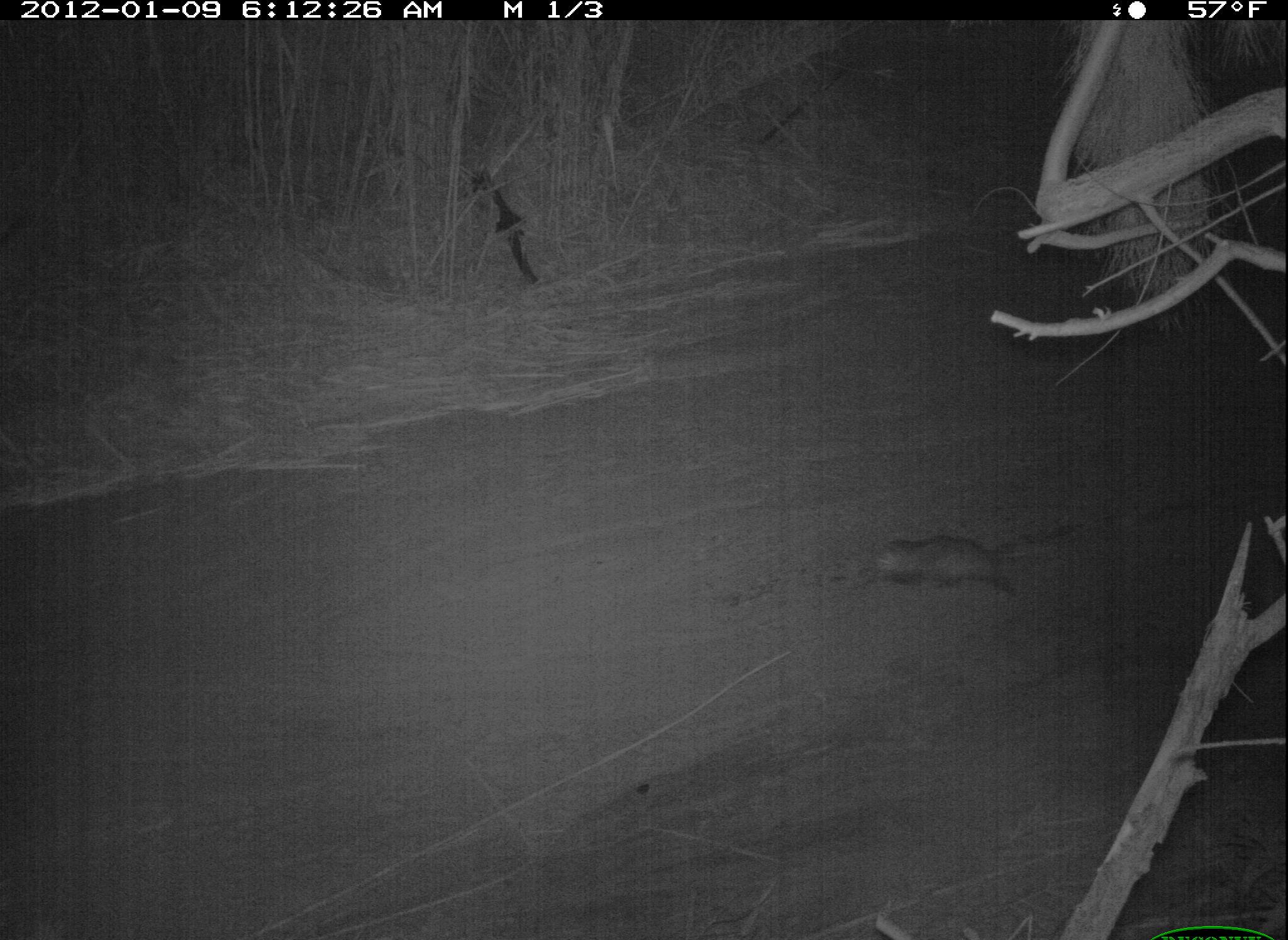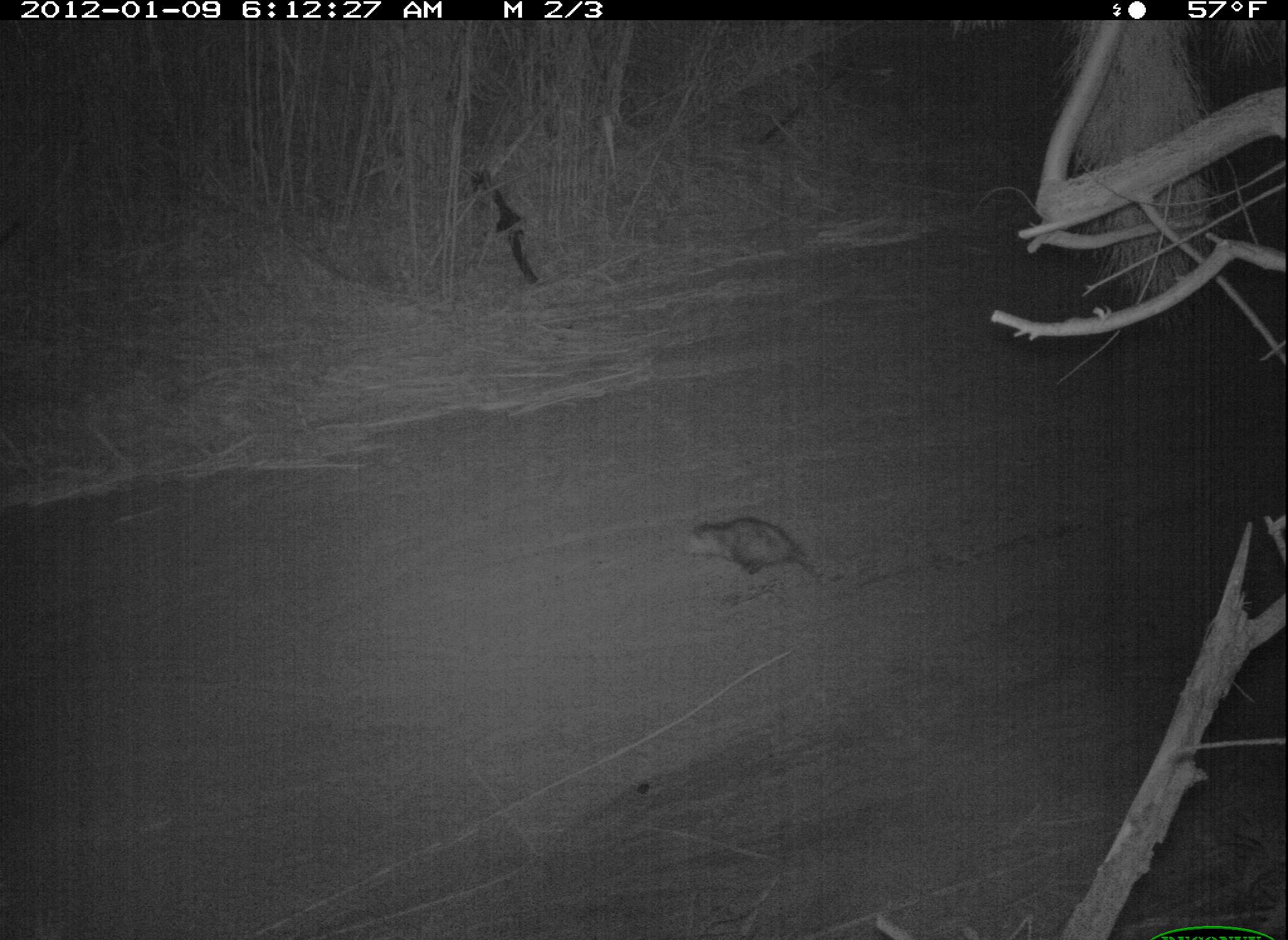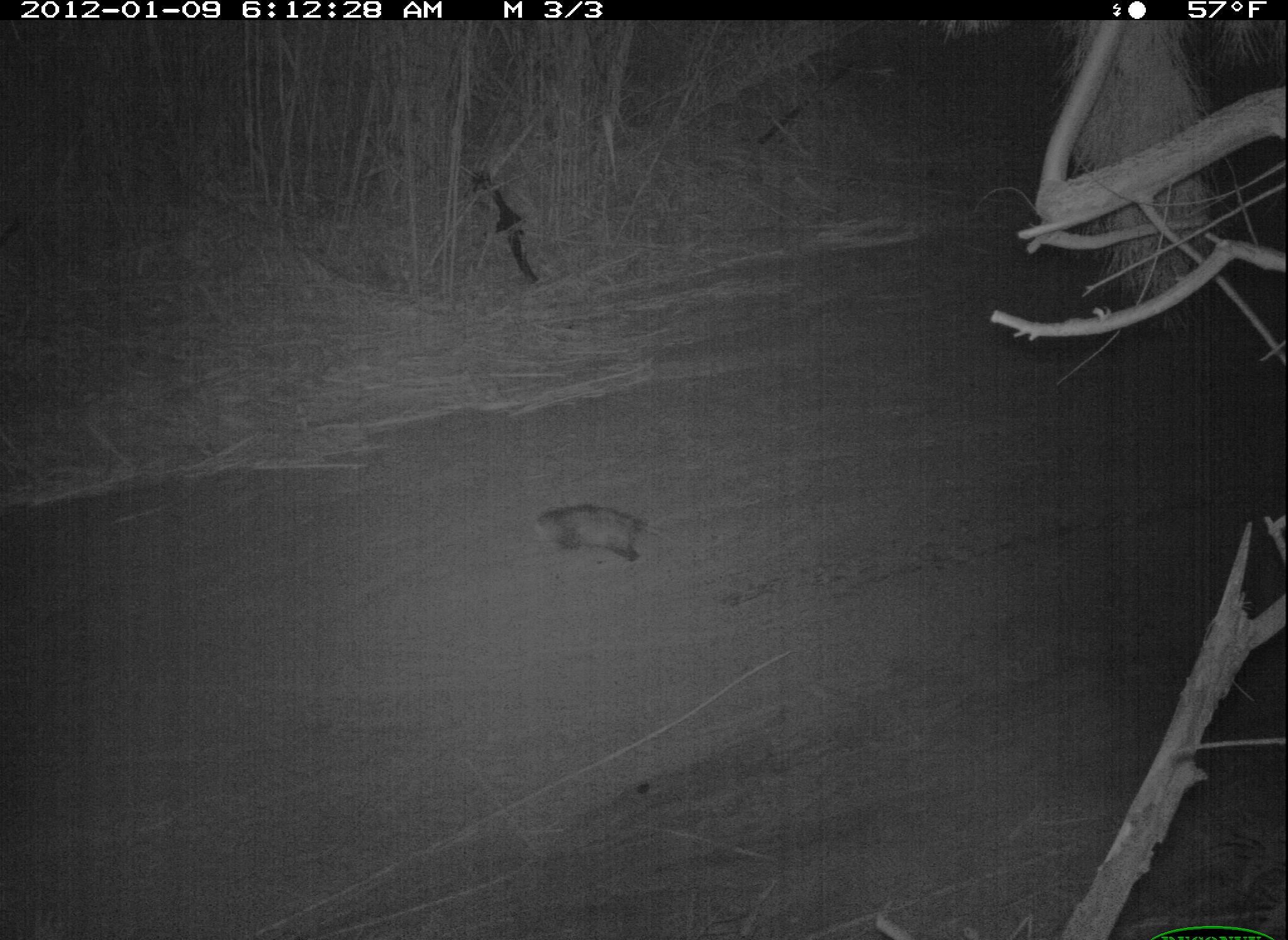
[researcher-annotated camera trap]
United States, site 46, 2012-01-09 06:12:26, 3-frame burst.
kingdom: Animalia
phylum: Chordata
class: Mammalia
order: Didelphimorphia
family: Didelphidae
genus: Didelphis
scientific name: Didelphis virginiana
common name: virginia opossum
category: opossum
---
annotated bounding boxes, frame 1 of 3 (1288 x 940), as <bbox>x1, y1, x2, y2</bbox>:
opossum: <bbox>865, 519, 1080, 599</bbox>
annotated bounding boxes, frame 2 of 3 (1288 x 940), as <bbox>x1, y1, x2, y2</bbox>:
opossum: <bbox>676, 511, 844, 596</bbox>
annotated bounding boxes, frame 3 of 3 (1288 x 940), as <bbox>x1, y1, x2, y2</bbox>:
opossum: <bbox>525, 494, 667, 578</bbox>